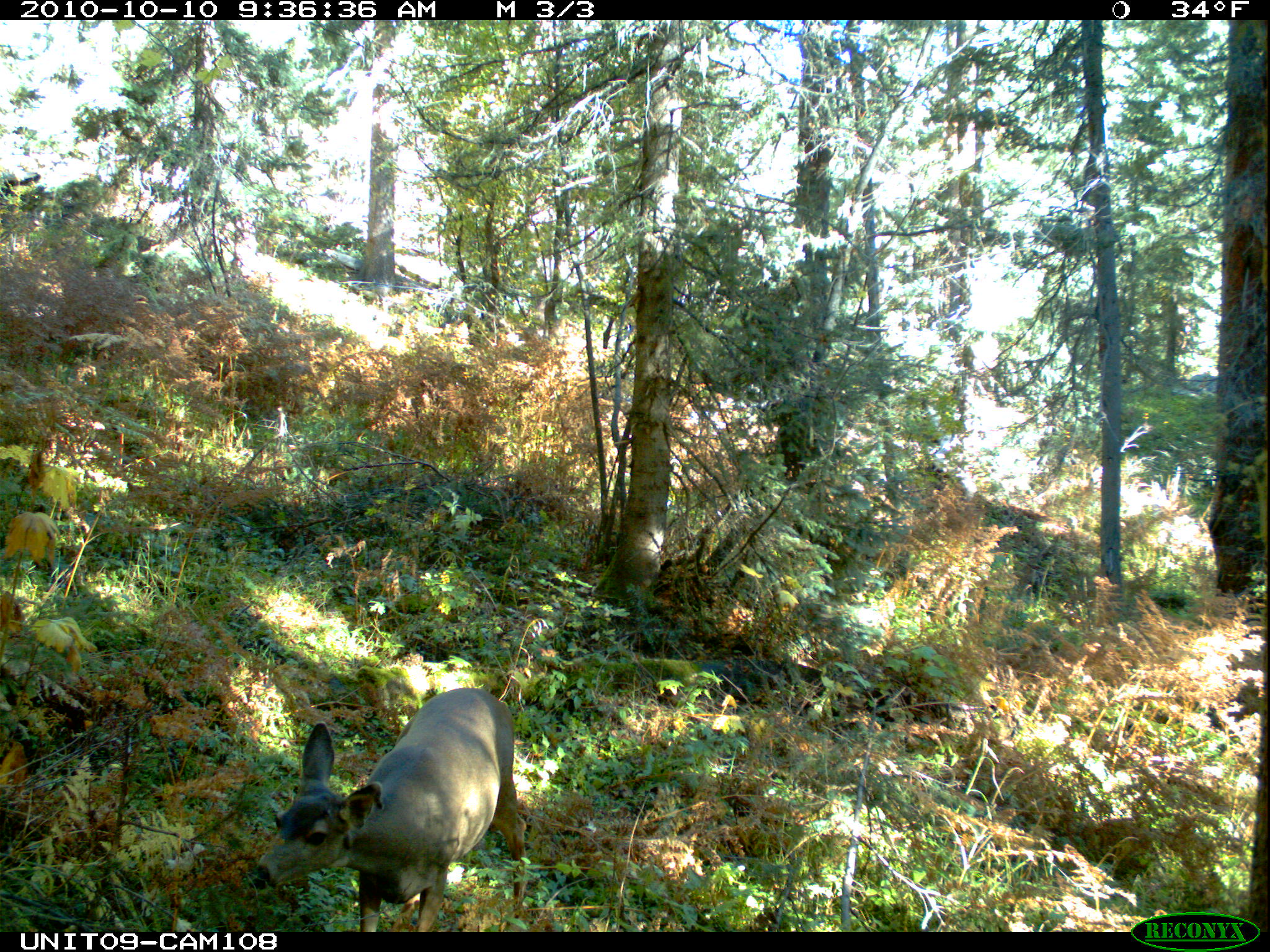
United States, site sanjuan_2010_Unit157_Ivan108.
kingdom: Animalia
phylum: Chordata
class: Mammalia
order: Artiodactyla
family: Cervidae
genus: Odocoileus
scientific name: Odocoileus hemionus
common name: mule deer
Odocoileus hemionus (mule deer).